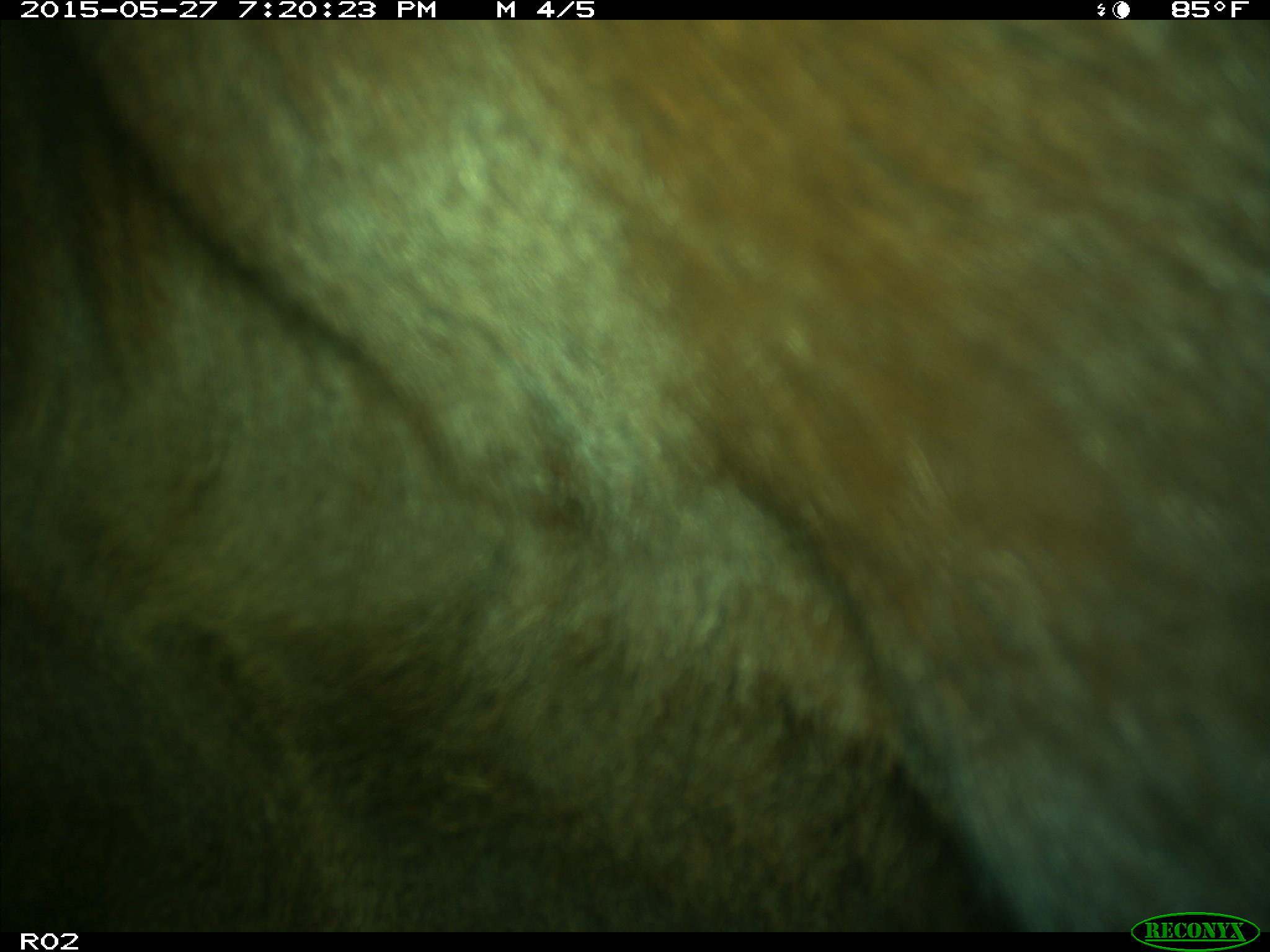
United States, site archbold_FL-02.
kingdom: Animalia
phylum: Chordata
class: Mammalia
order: Artiodactyla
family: Bovidae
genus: Bos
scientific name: Bos taurus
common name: domestic cow